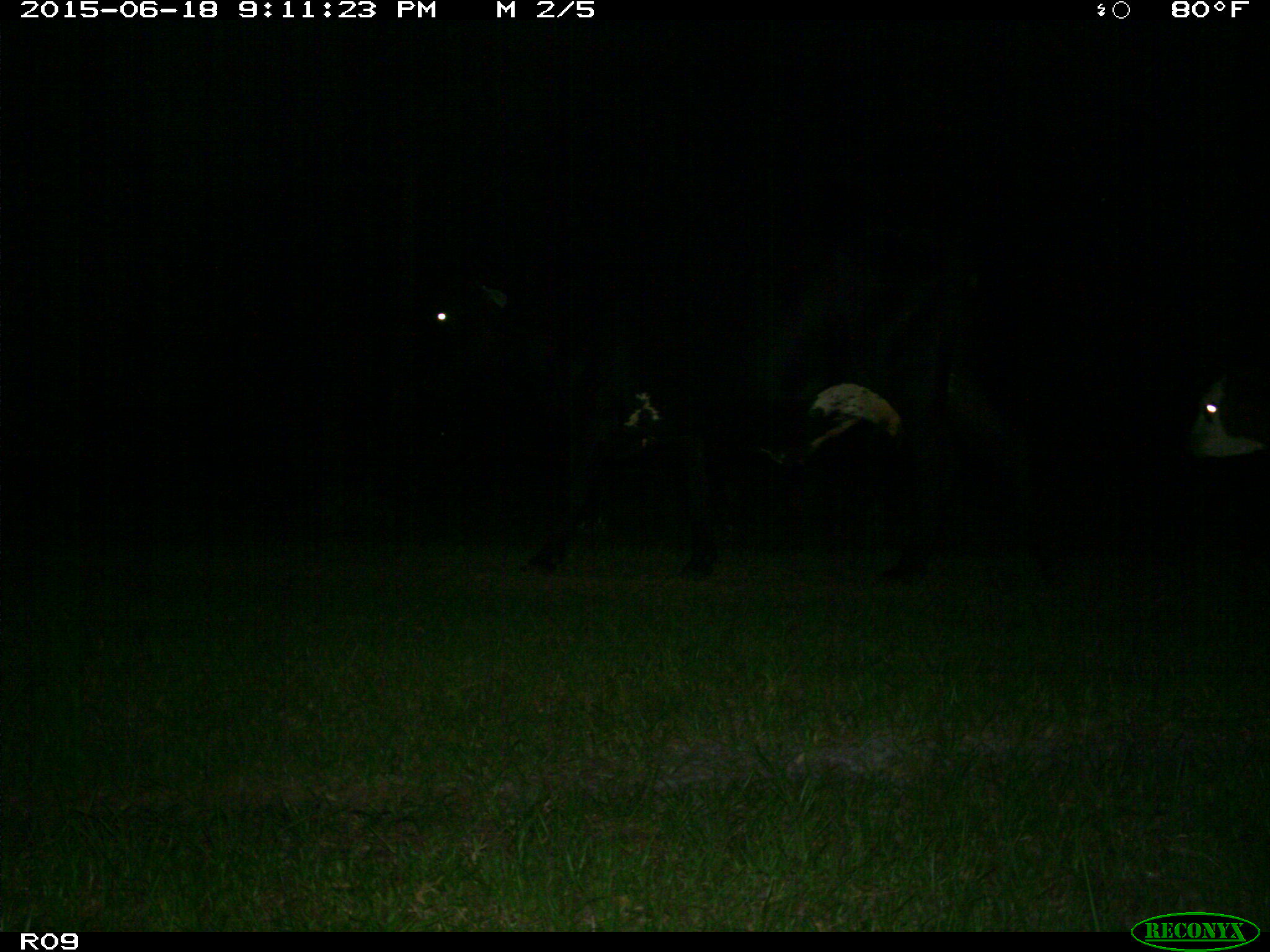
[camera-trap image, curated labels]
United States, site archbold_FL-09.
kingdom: Animalia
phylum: Chordata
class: Mammalia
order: Artiodactyla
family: Bovidae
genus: Bos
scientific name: Bos taurus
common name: domestic cow